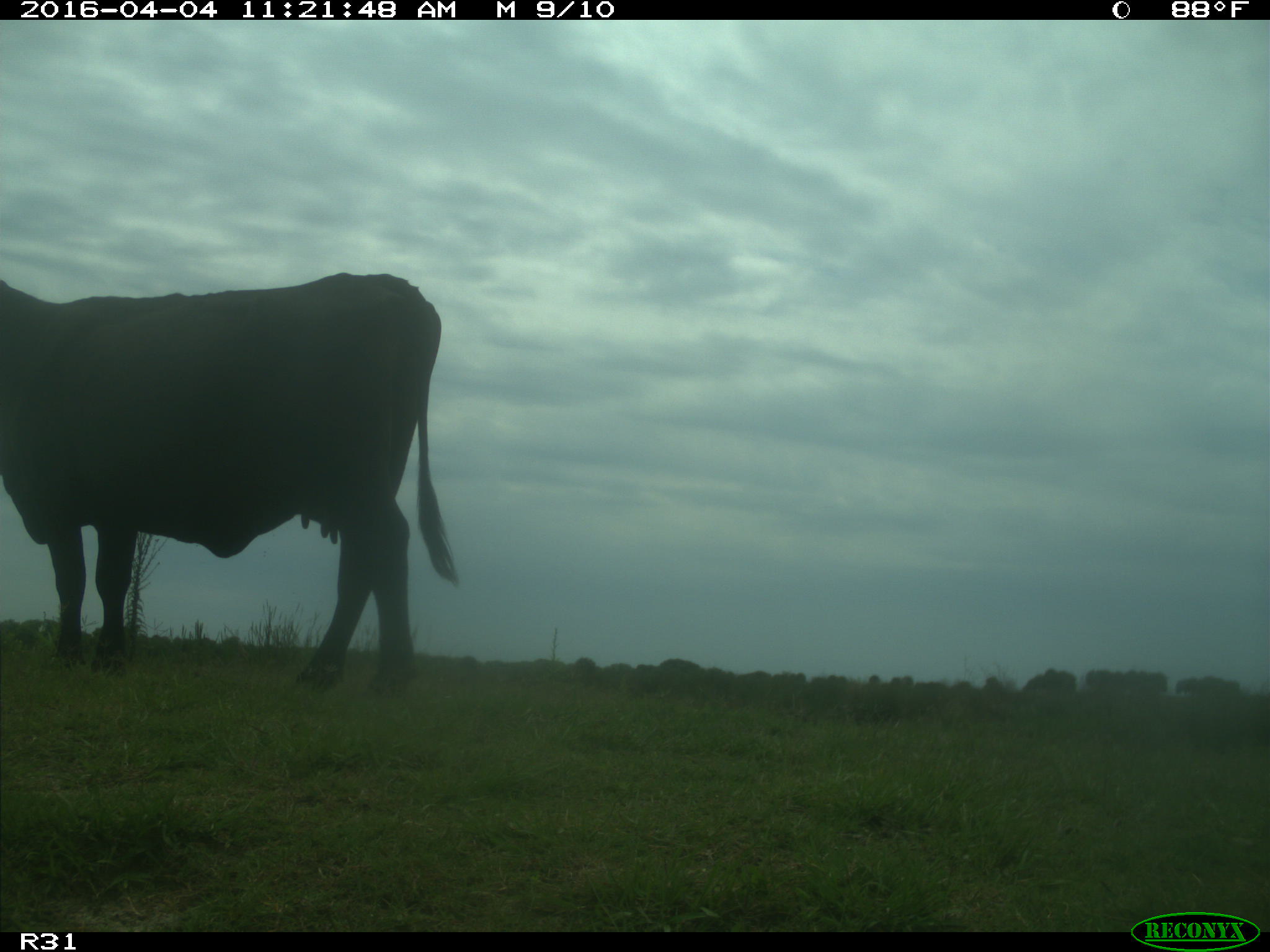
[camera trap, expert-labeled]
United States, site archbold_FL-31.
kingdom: Animalia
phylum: Chordata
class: Mammalia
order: Artiodactyla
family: Bovidae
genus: Bos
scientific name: Bos taurus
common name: domestic cow